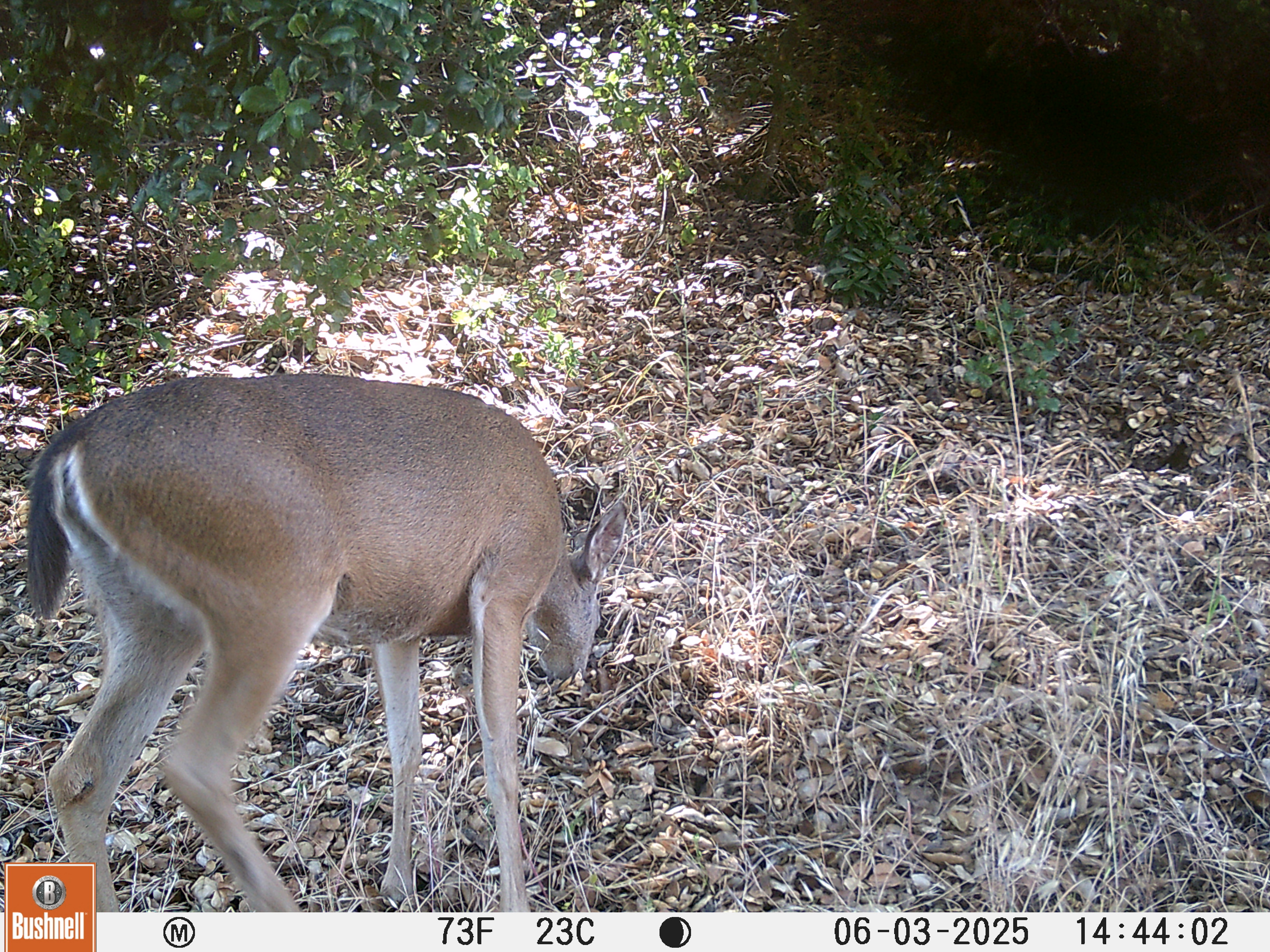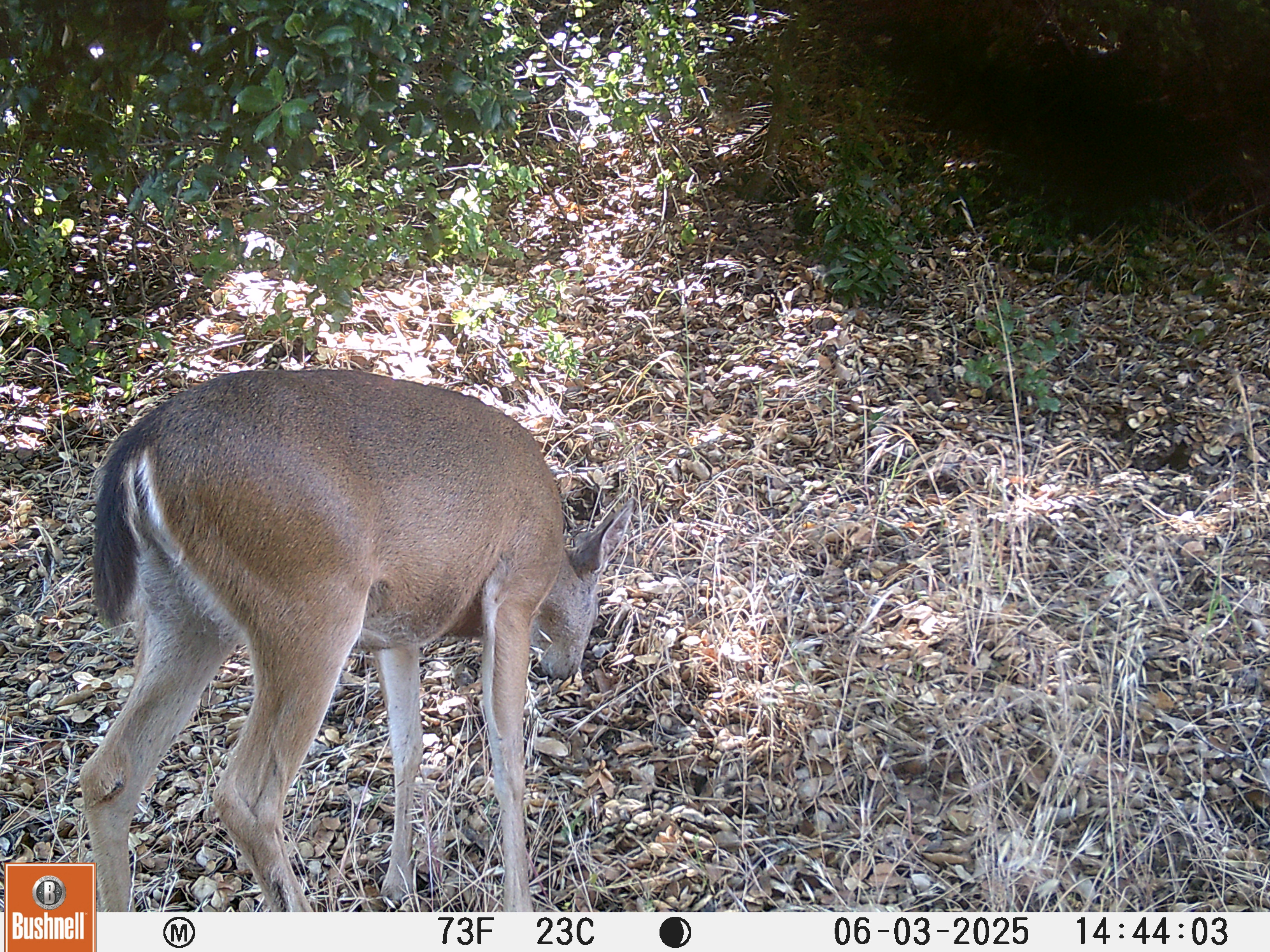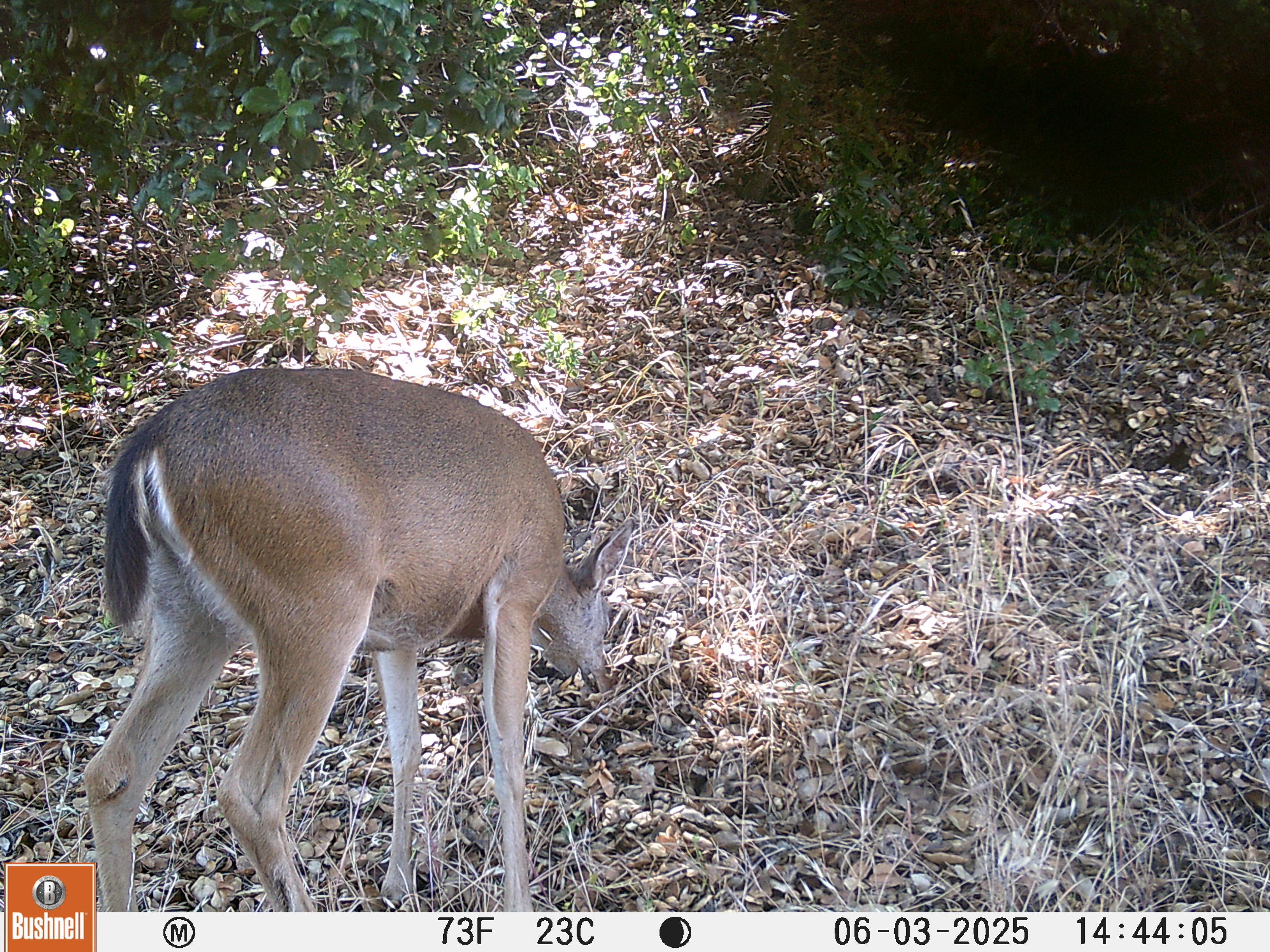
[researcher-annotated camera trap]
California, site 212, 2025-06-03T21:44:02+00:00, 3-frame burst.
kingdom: Animalia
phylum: Chordata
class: Mammalia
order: Artiodactyla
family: Cervidae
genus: Odocoileus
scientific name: Odocoileus hemionus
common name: mule deer